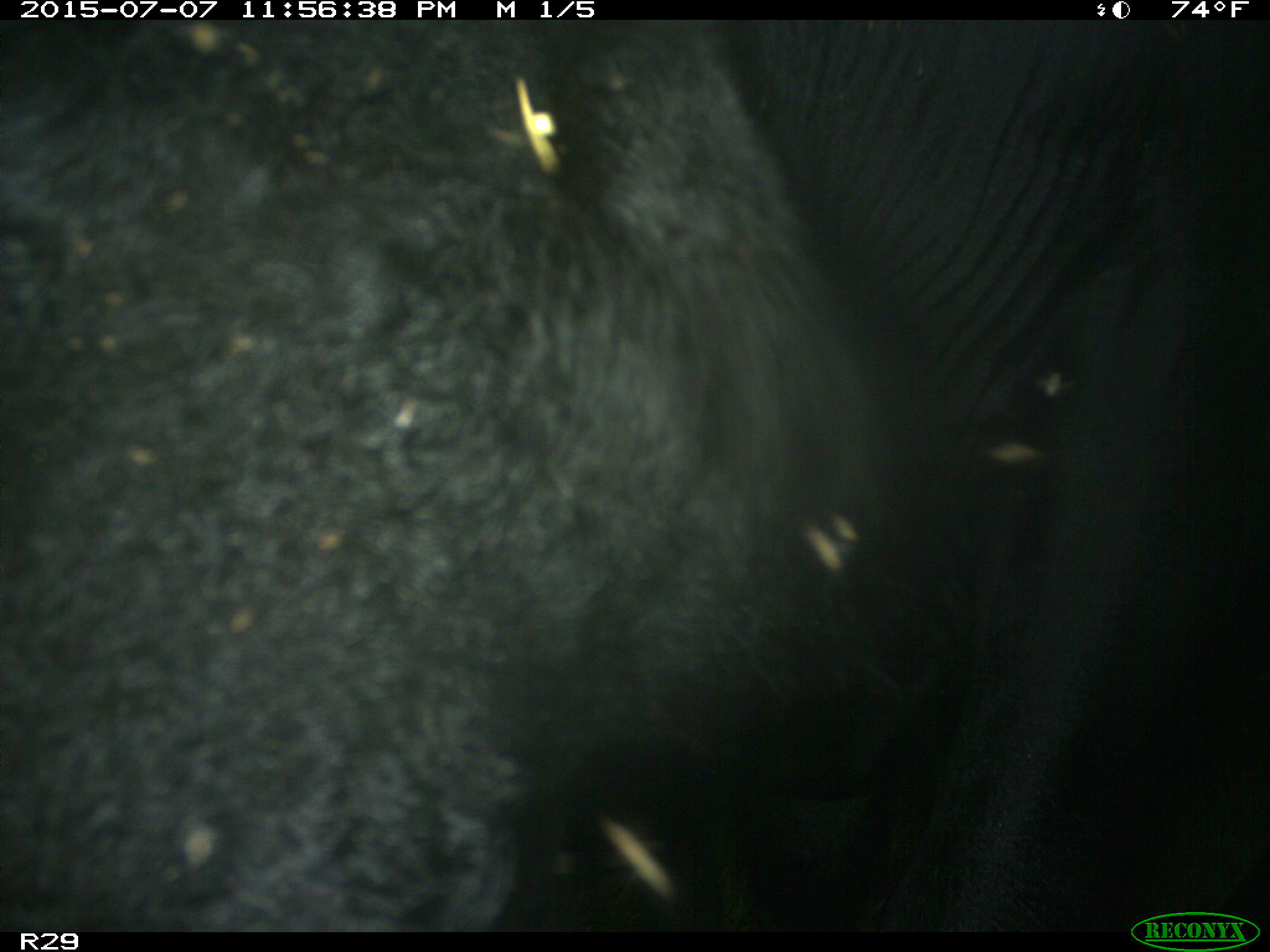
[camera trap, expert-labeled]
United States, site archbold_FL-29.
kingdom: Animalia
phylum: Chordata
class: Mammalia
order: Artiodactyla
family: Bovidae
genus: Bos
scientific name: Bos taurus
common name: domestic cow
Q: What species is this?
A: Bos taurus (domestic cow).